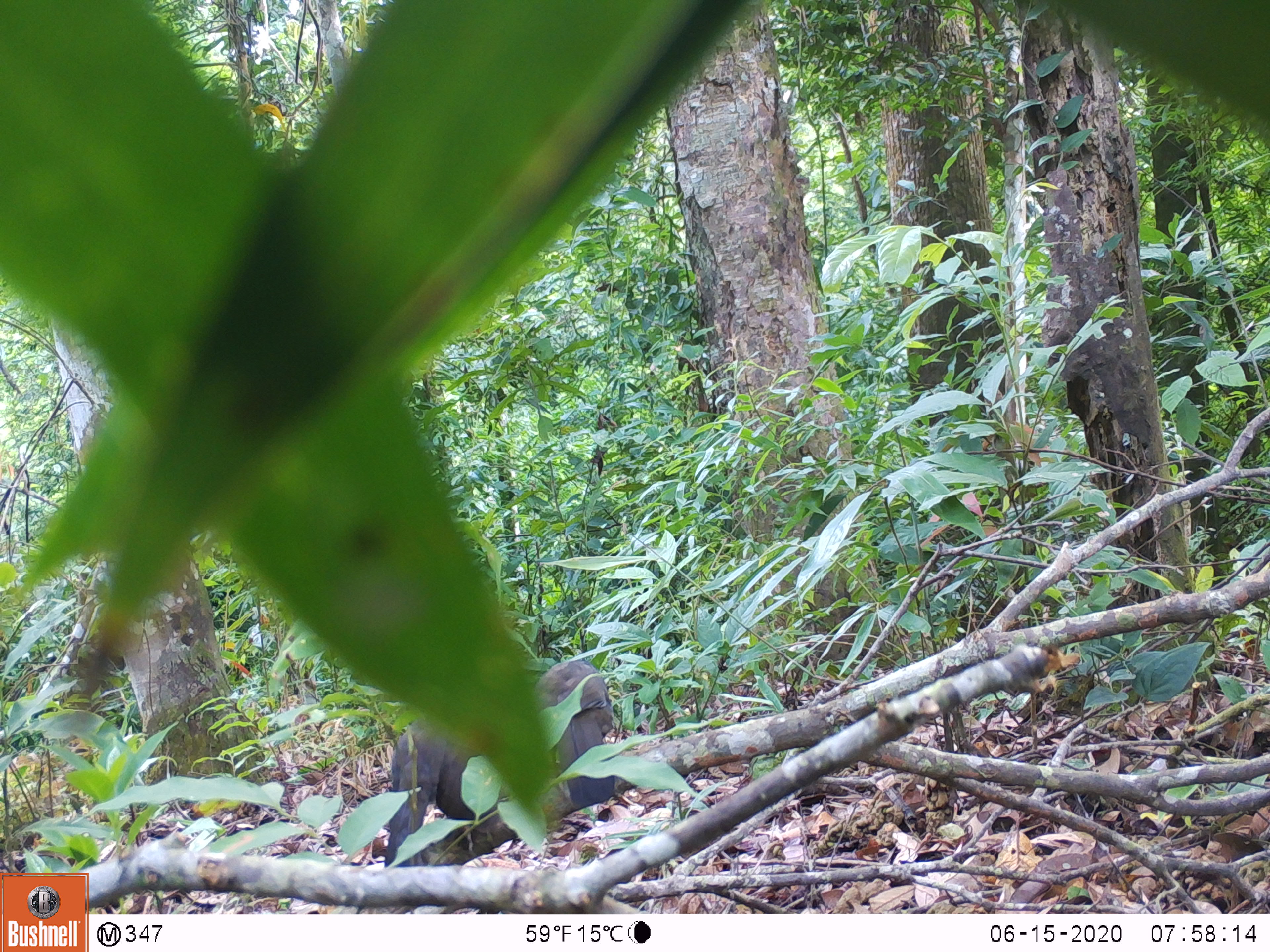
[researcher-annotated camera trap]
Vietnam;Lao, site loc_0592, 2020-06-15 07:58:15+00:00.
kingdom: Animalia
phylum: Chordata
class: Aves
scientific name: Aves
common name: bird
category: unidentified bird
Unidentified bird (bird) (Aves). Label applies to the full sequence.